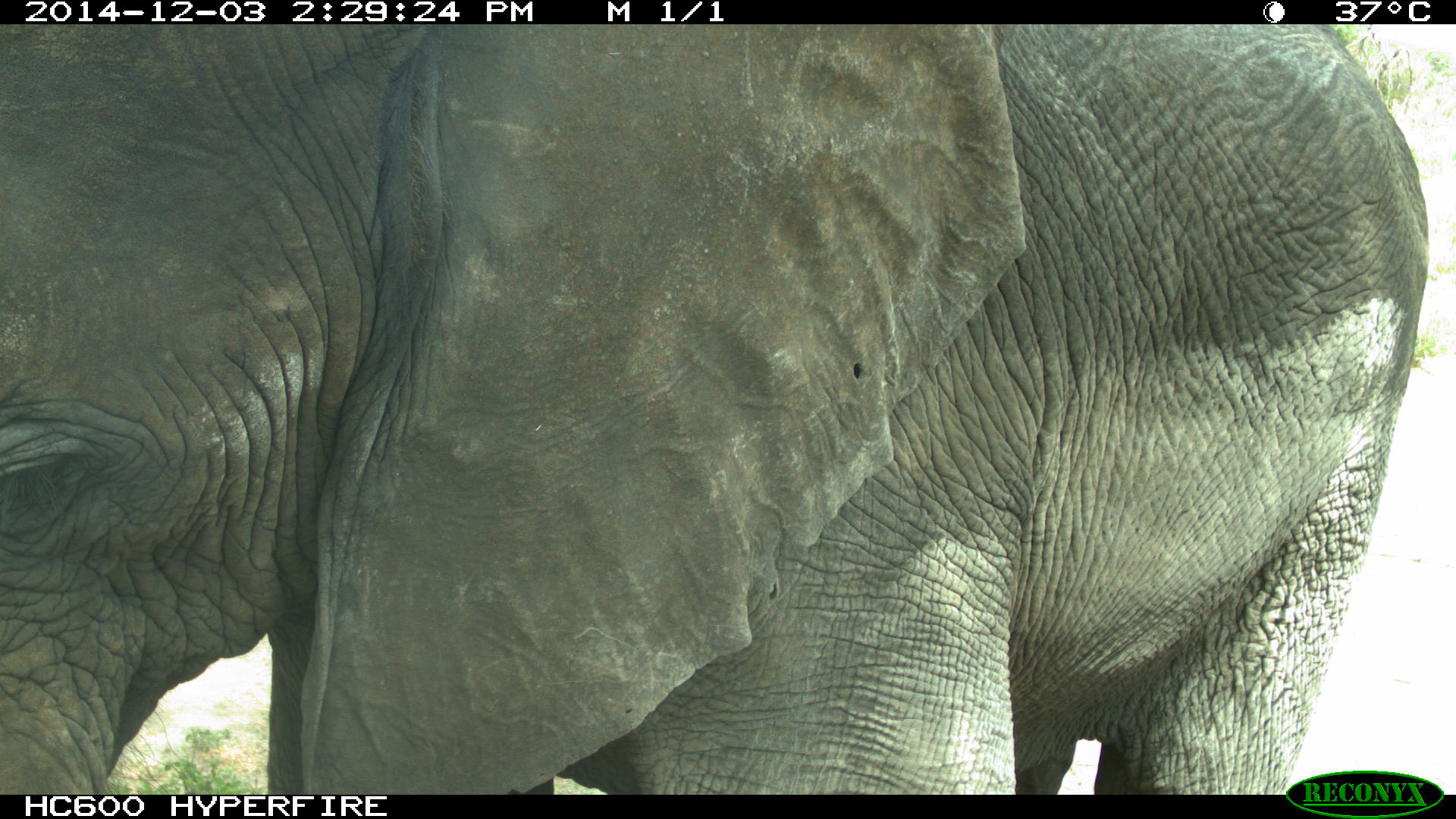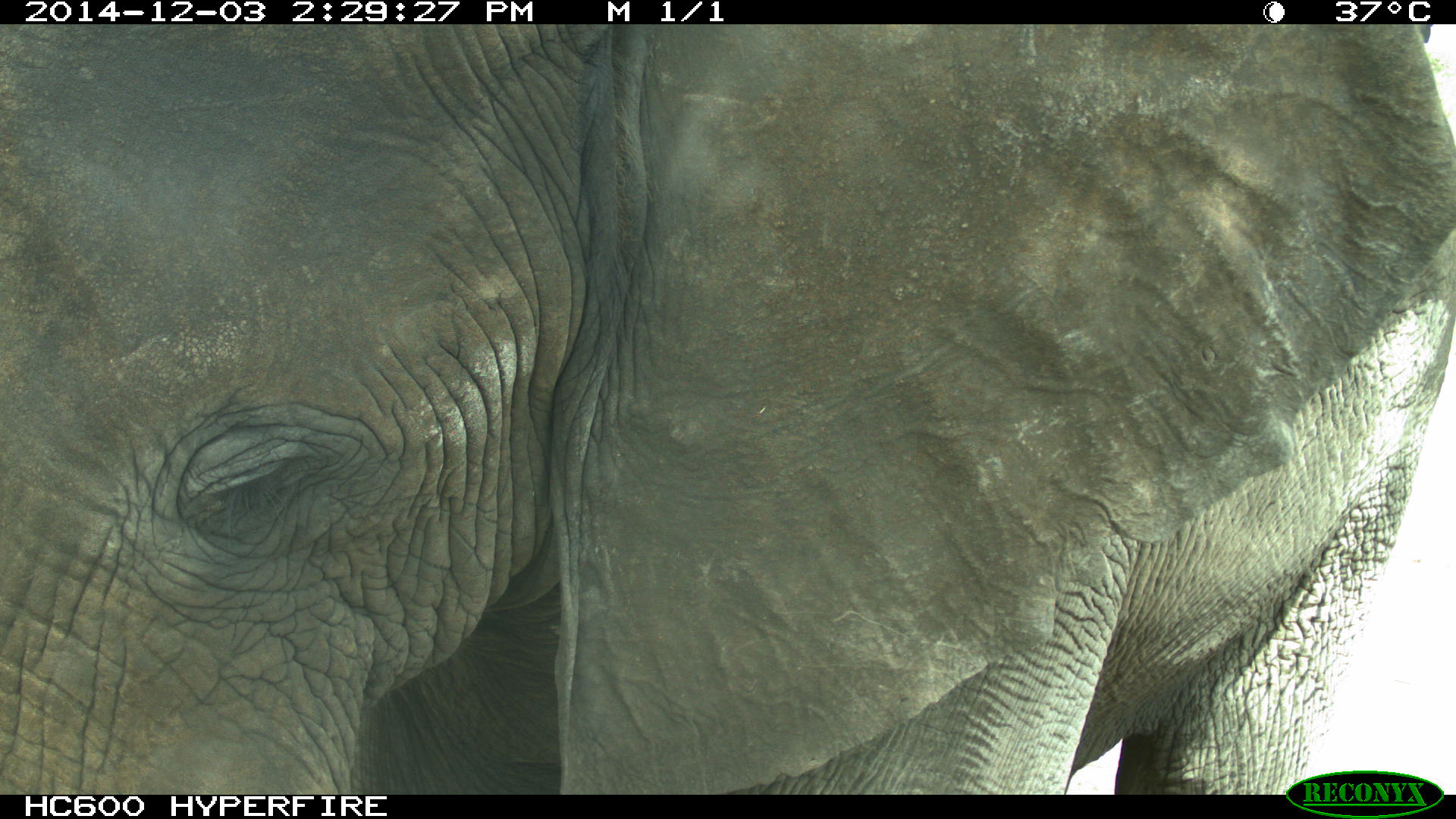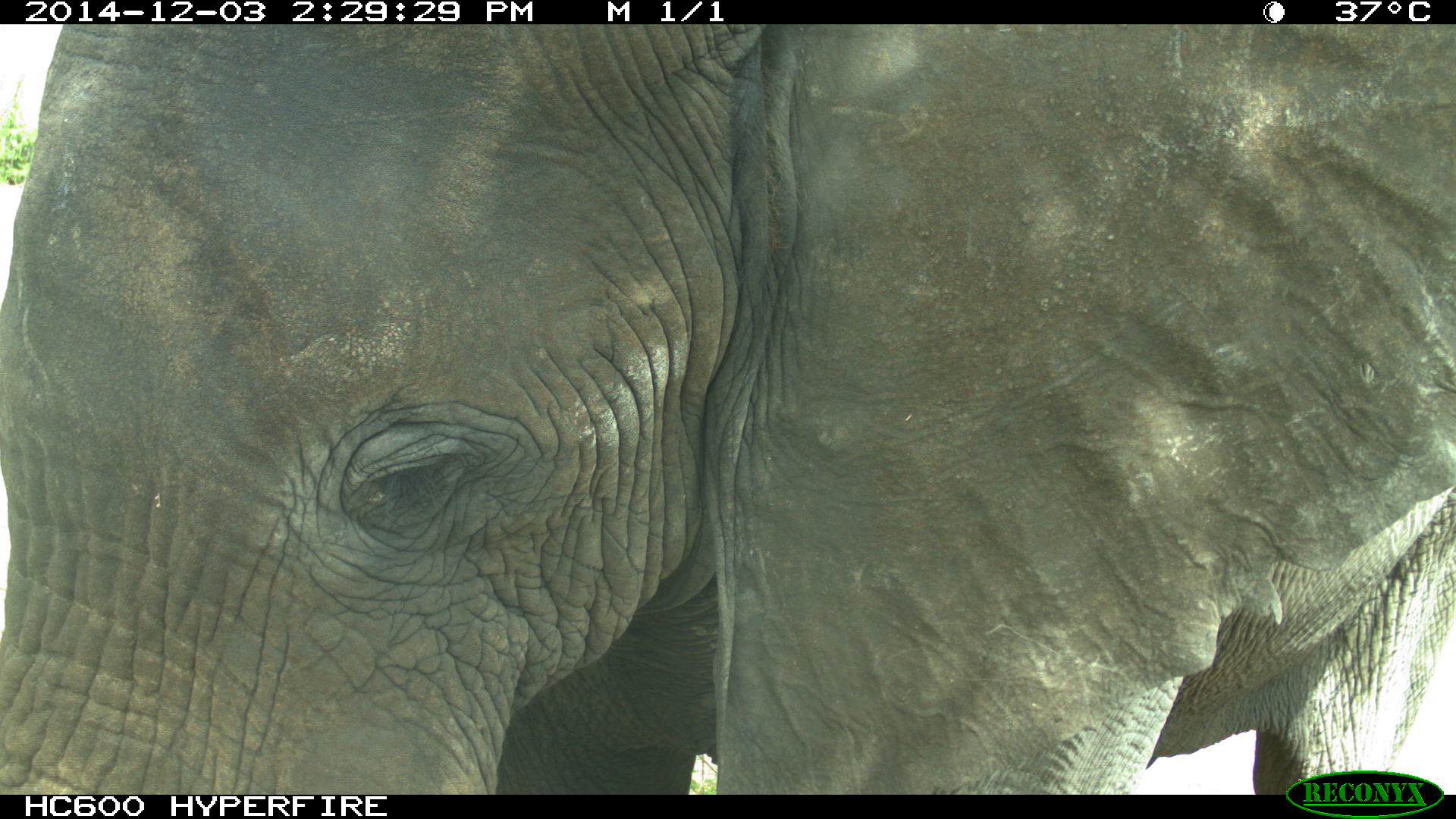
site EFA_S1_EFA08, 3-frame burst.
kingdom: Animalia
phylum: Chordata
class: Mammalia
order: Proboscidea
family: Elephantidae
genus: Loxodonta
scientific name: Loxodonta africana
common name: african bush elephant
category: elephant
Elephant (african bush elephant) (Loxodonta africana), count 1. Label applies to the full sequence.